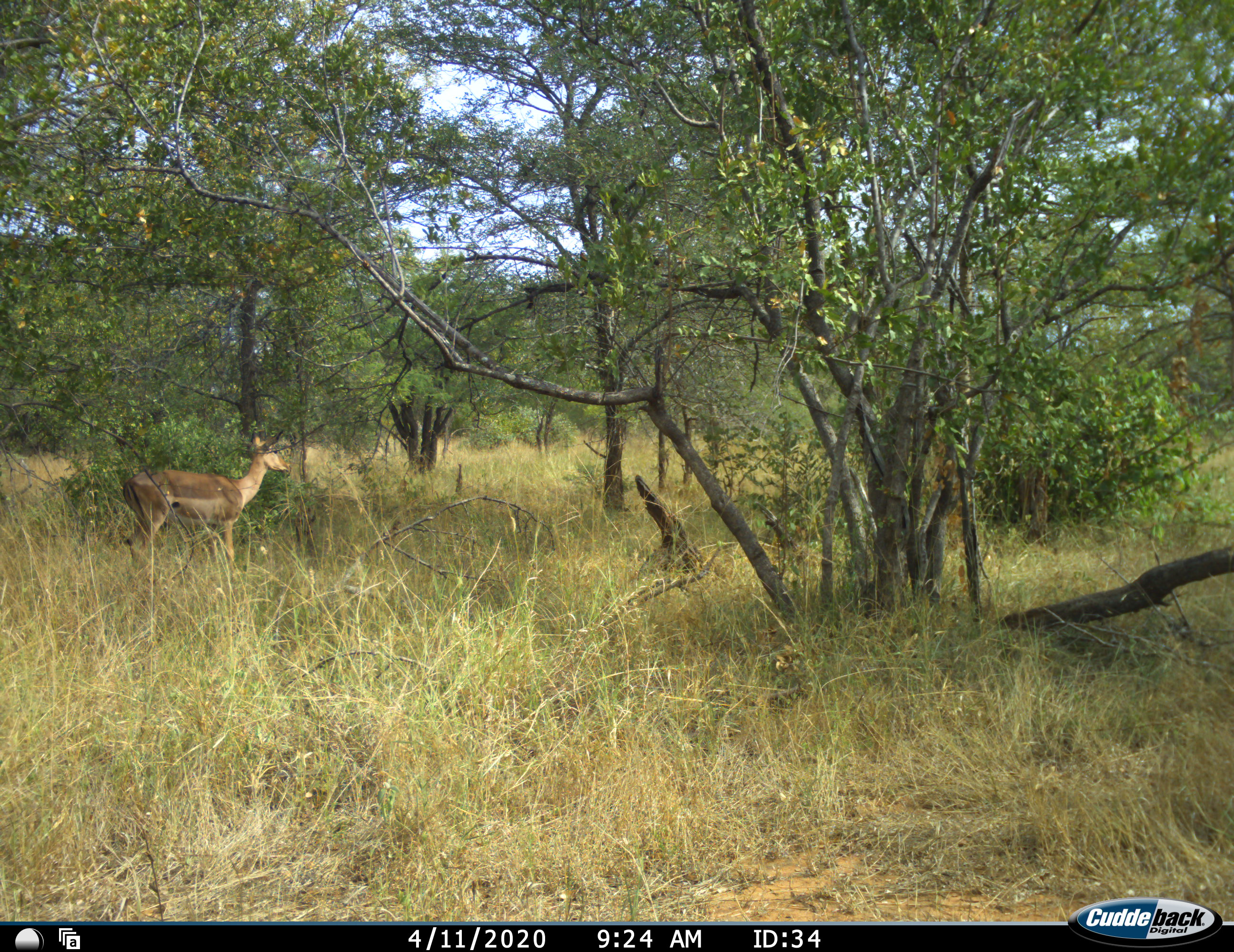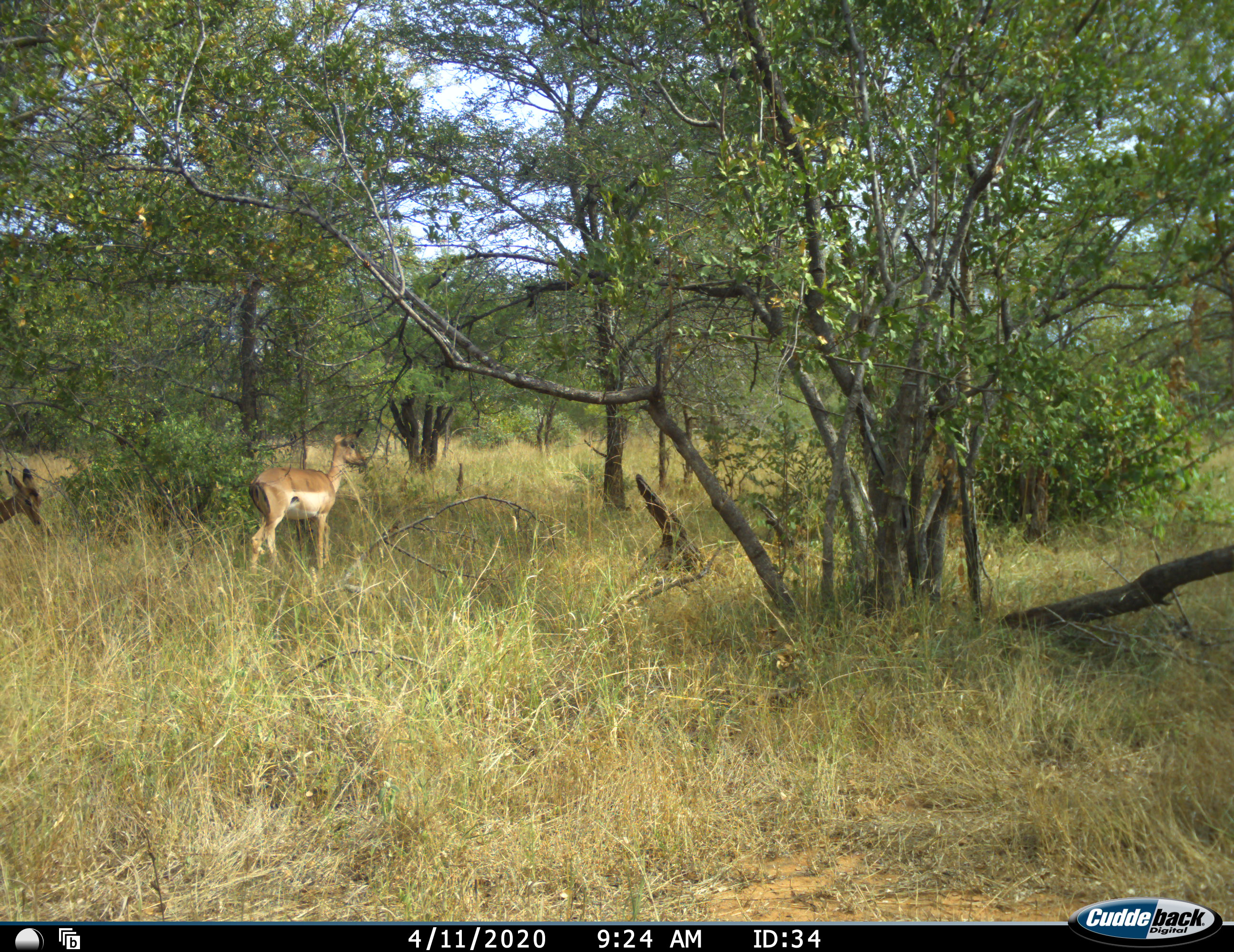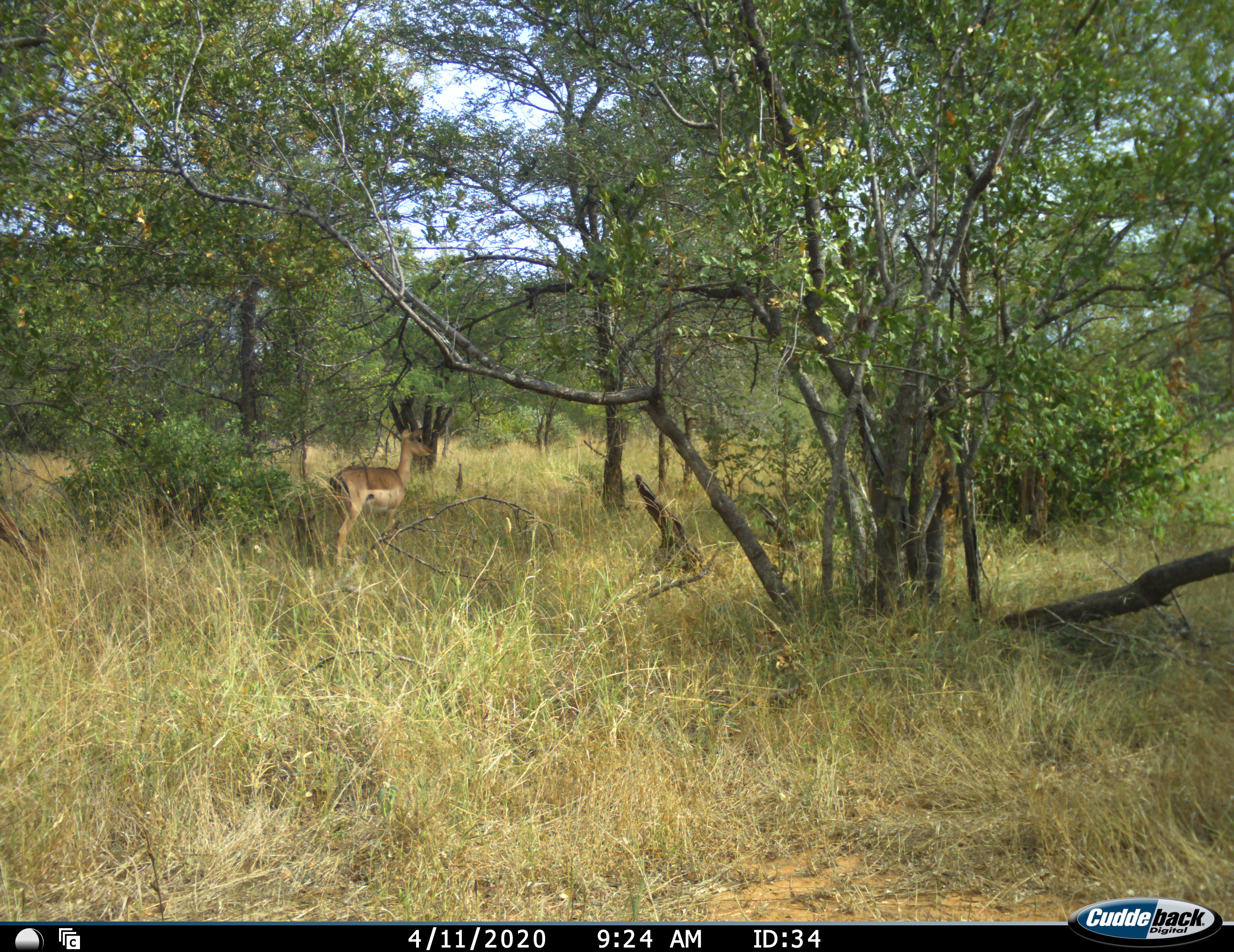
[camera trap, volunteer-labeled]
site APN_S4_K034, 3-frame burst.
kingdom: Animalia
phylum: Chordata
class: Mammalia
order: Artiodactyla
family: Bovidae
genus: Aepyceros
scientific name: Aepyceros melampus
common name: impala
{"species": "impala (Aepyceros melampus)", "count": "2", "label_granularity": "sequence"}